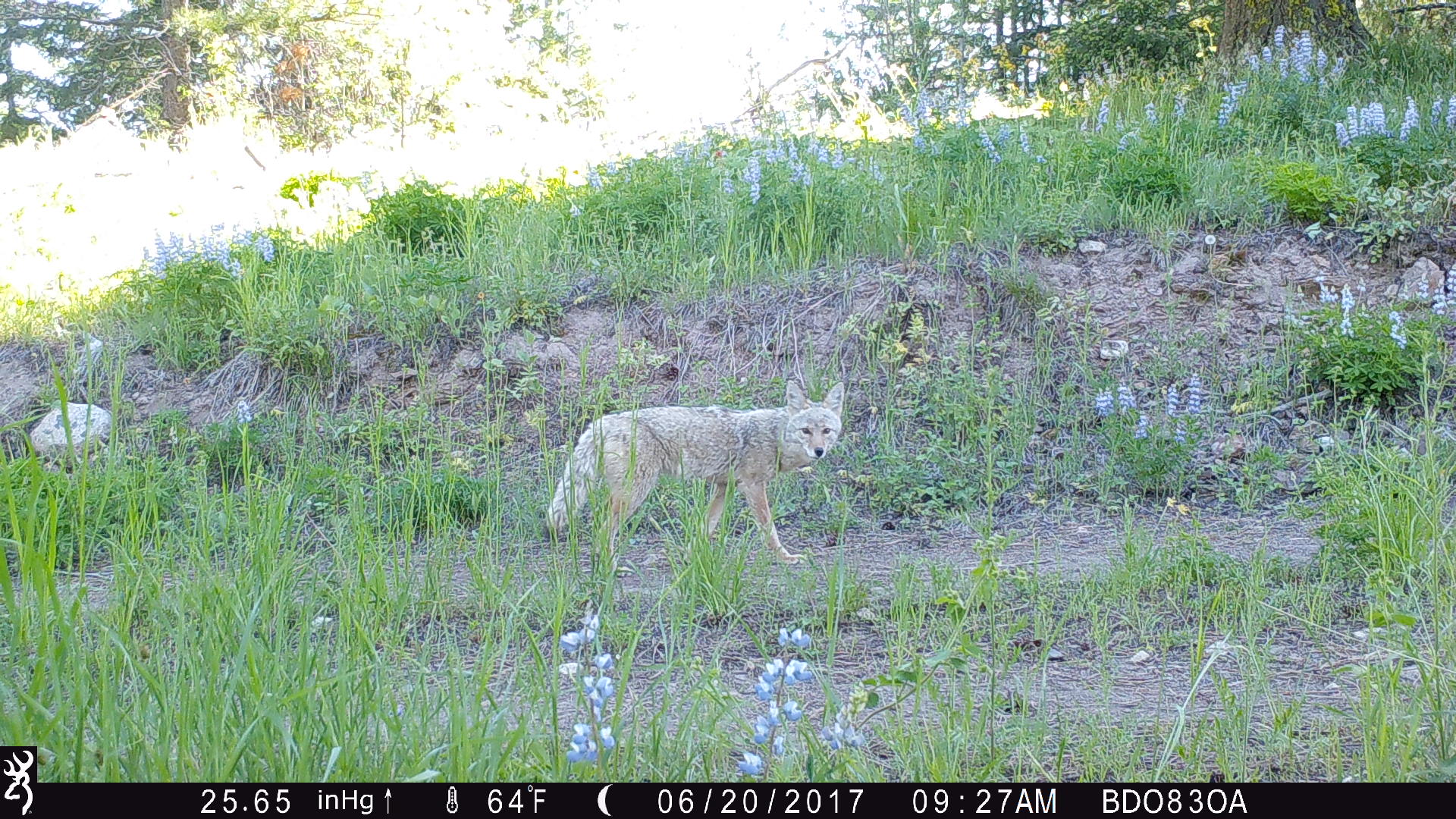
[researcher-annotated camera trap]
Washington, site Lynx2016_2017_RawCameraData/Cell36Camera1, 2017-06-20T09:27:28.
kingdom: Animalia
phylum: Chordata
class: Mammalia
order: Carnivora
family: Canidae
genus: Canis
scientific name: Canis latrans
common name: coyote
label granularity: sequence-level